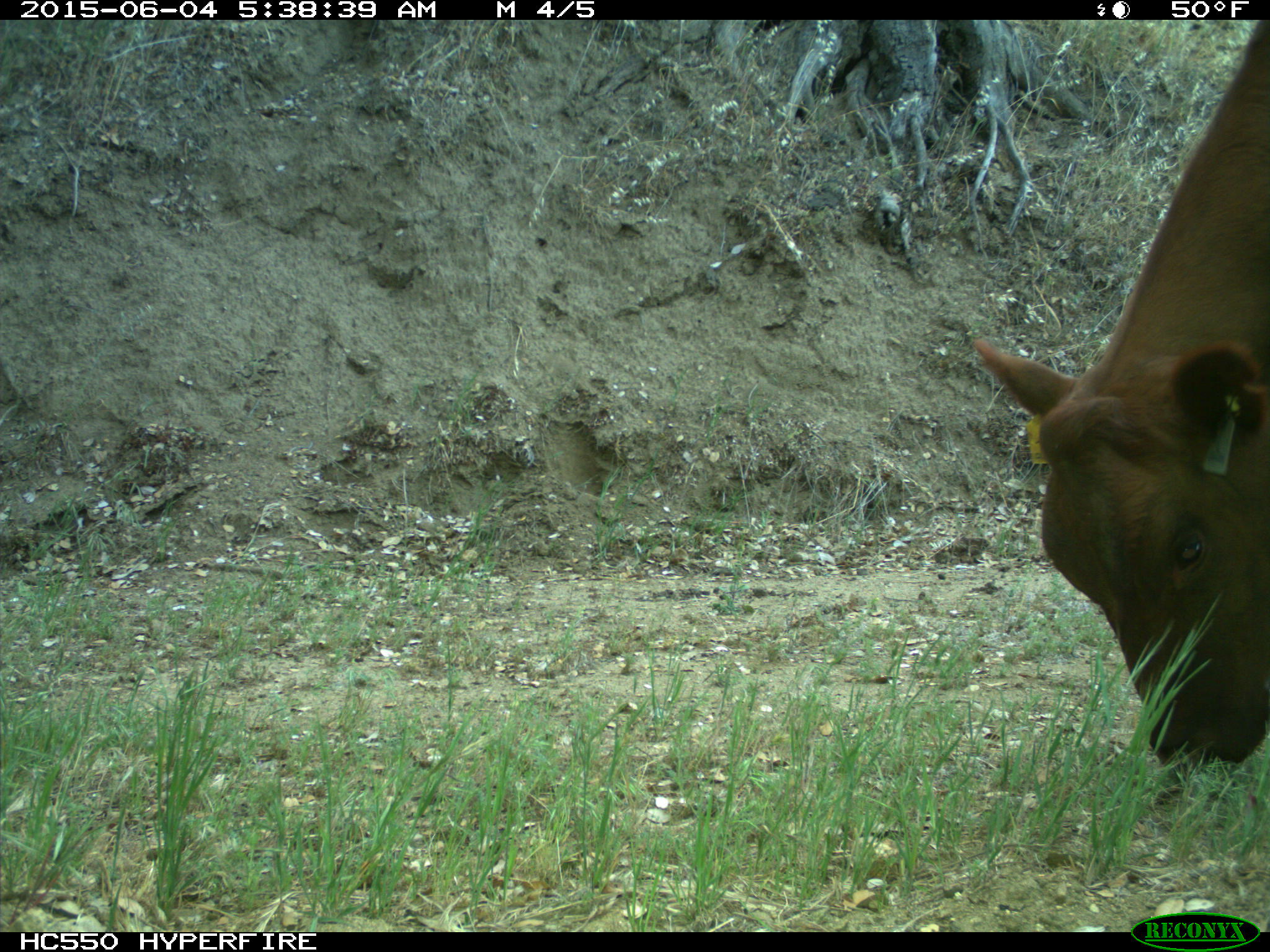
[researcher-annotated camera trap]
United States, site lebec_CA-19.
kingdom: Animalia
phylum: Chordata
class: Mammalia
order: Artiodactyla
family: Bovidae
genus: Bos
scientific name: Bos taurus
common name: domestic cow